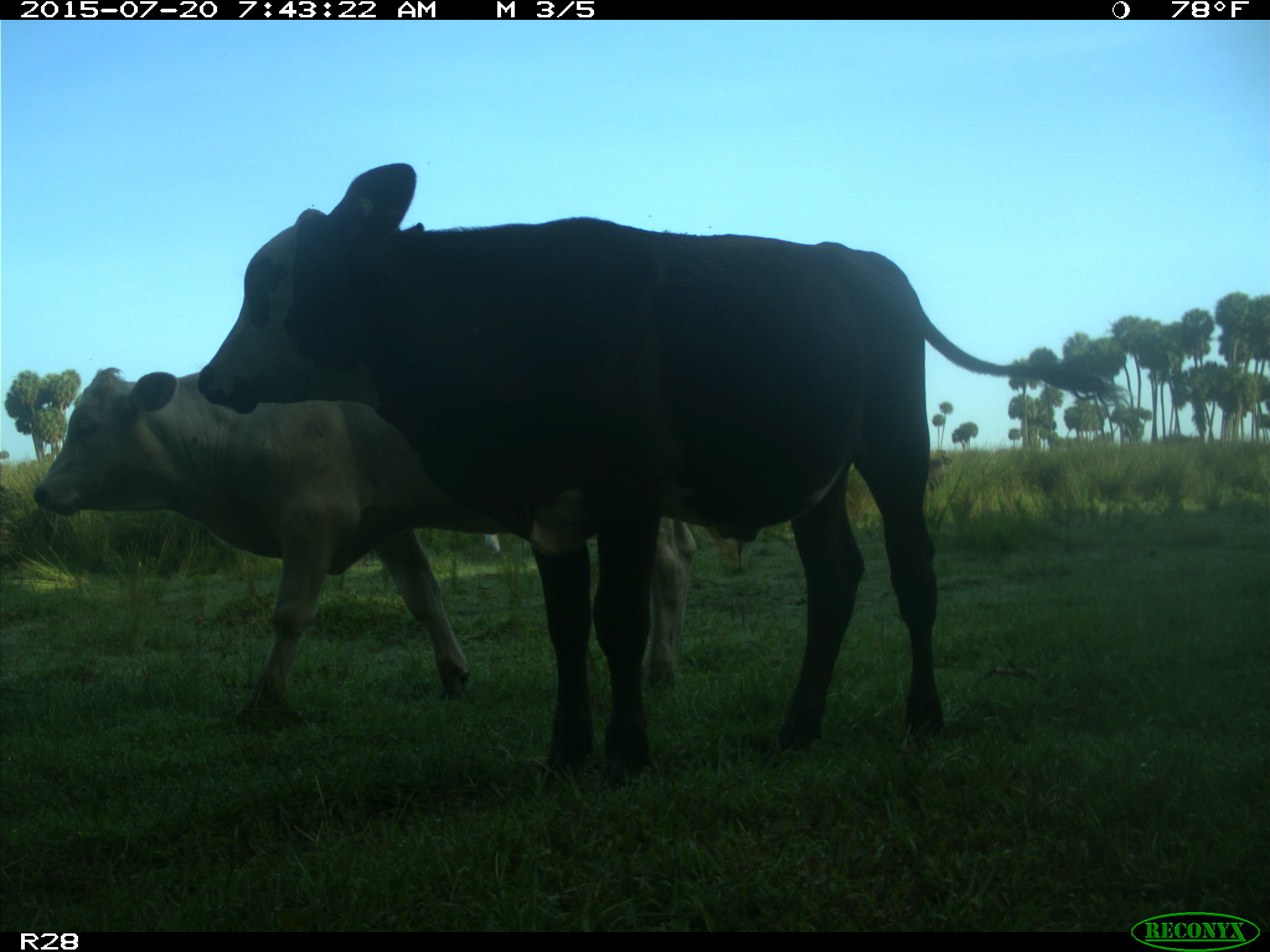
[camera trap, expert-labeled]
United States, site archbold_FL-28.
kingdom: Animalia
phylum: Chordata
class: Mammalia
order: Artiodactyla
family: Bovidae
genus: Bos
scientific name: Bos taurus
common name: domestic cow